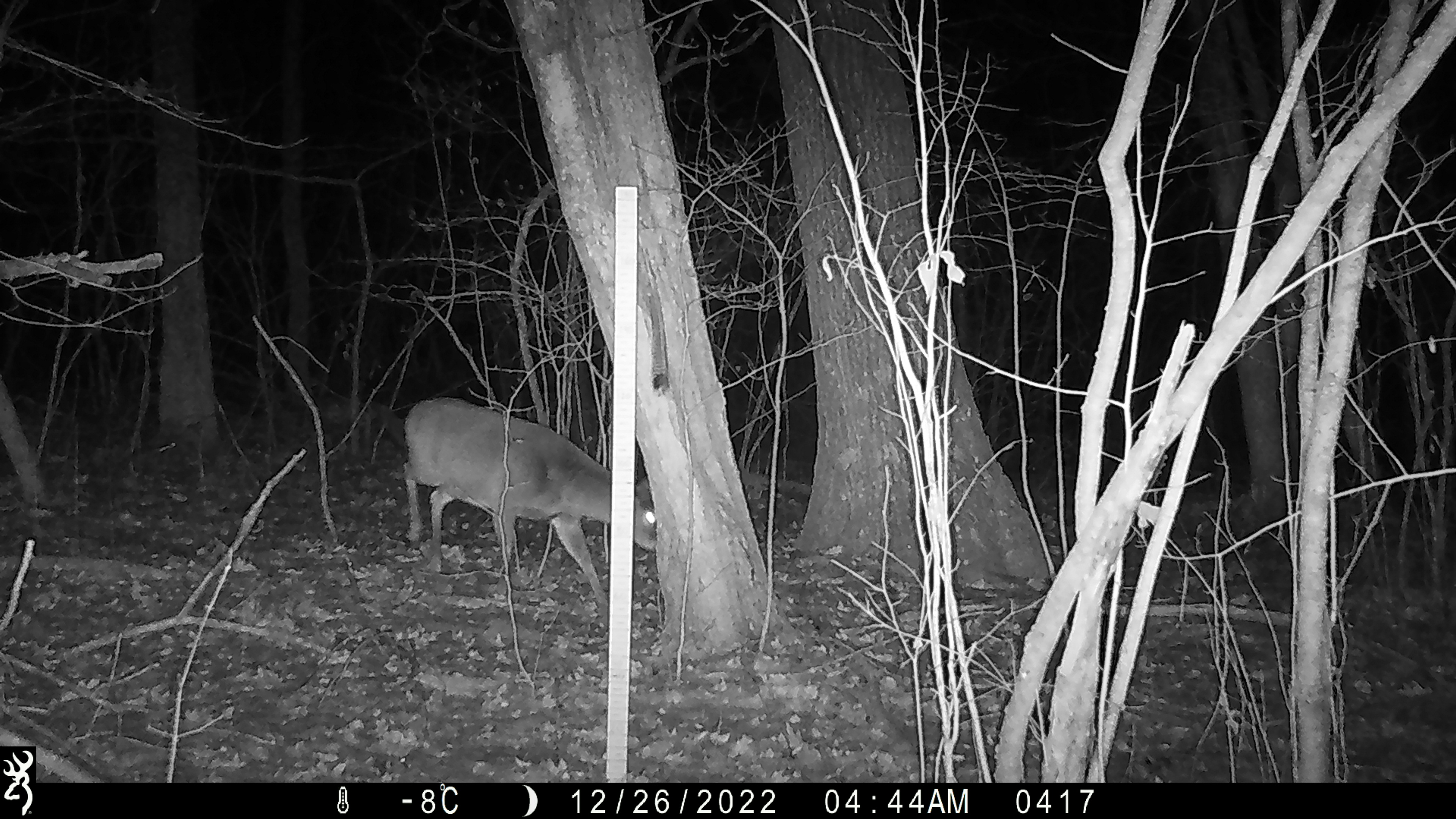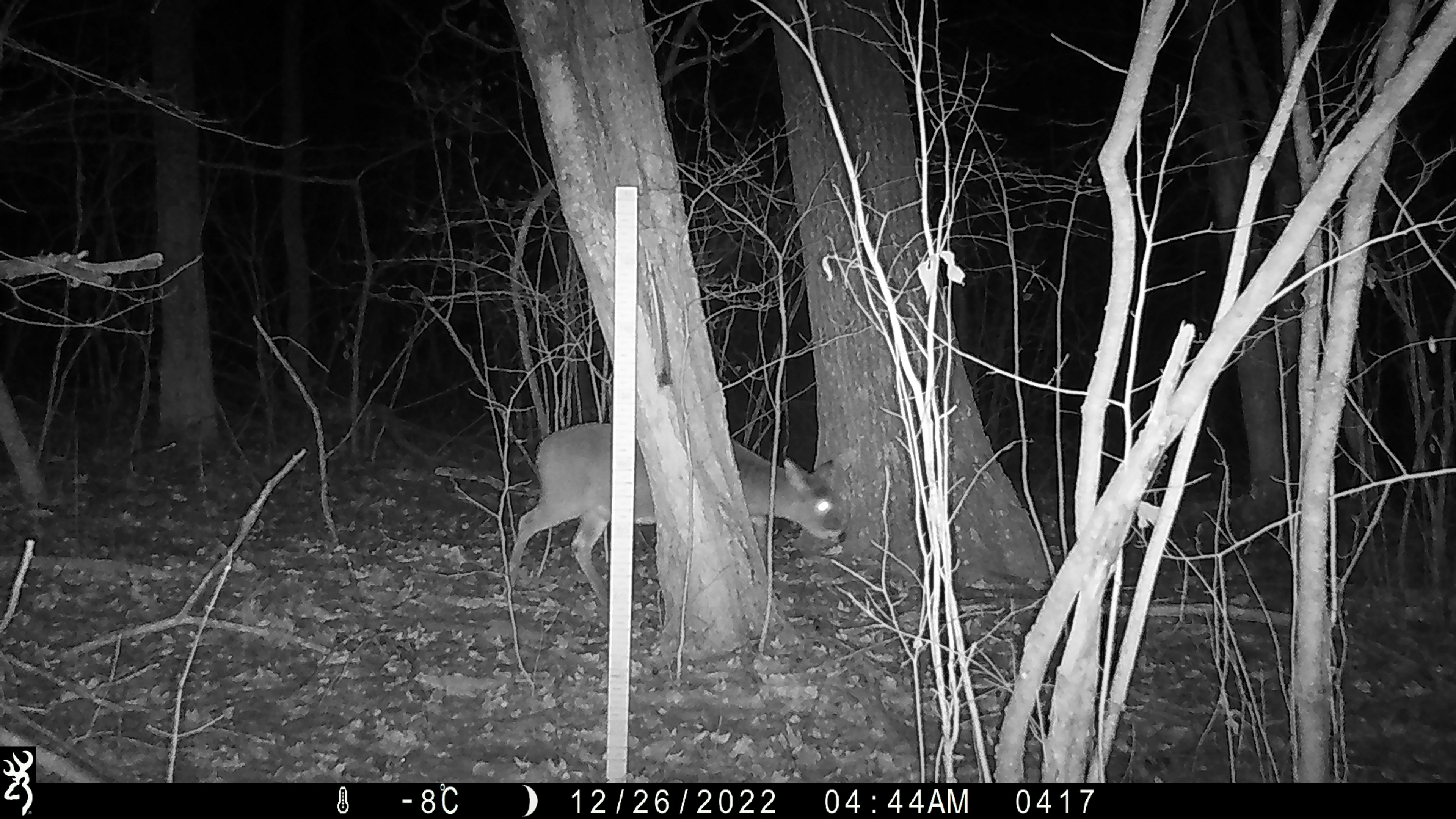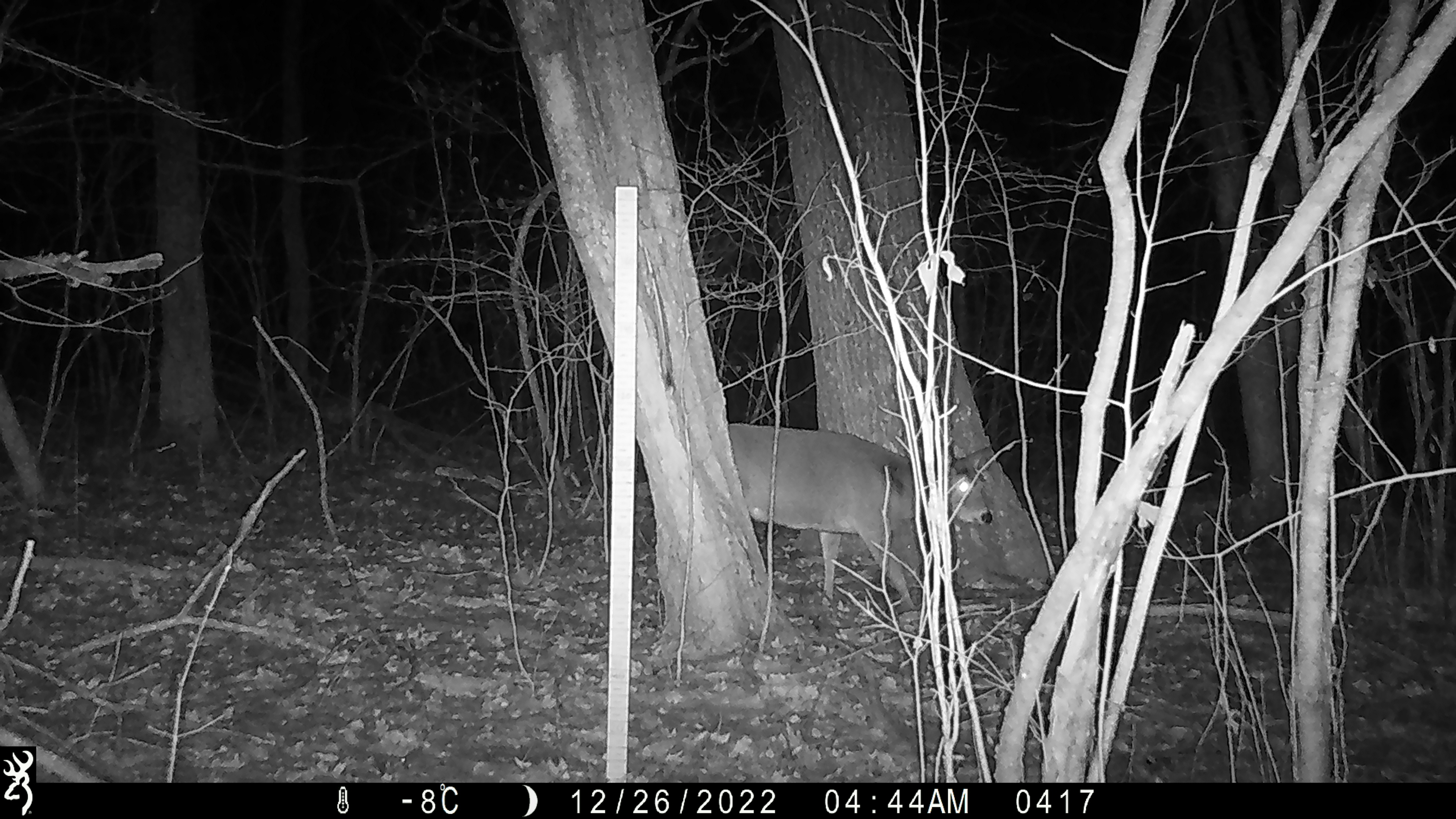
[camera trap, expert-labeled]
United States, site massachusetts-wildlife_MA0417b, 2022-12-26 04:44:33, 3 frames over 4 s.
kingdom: Animalia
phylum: Chordata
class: Mammalia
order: Artiodactyla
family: Cervidae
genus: Odocoileus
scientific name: Odocoileus virginianus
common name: white-tailed deer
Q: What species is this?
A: White-tailed deer (Odocoileus virginianus).